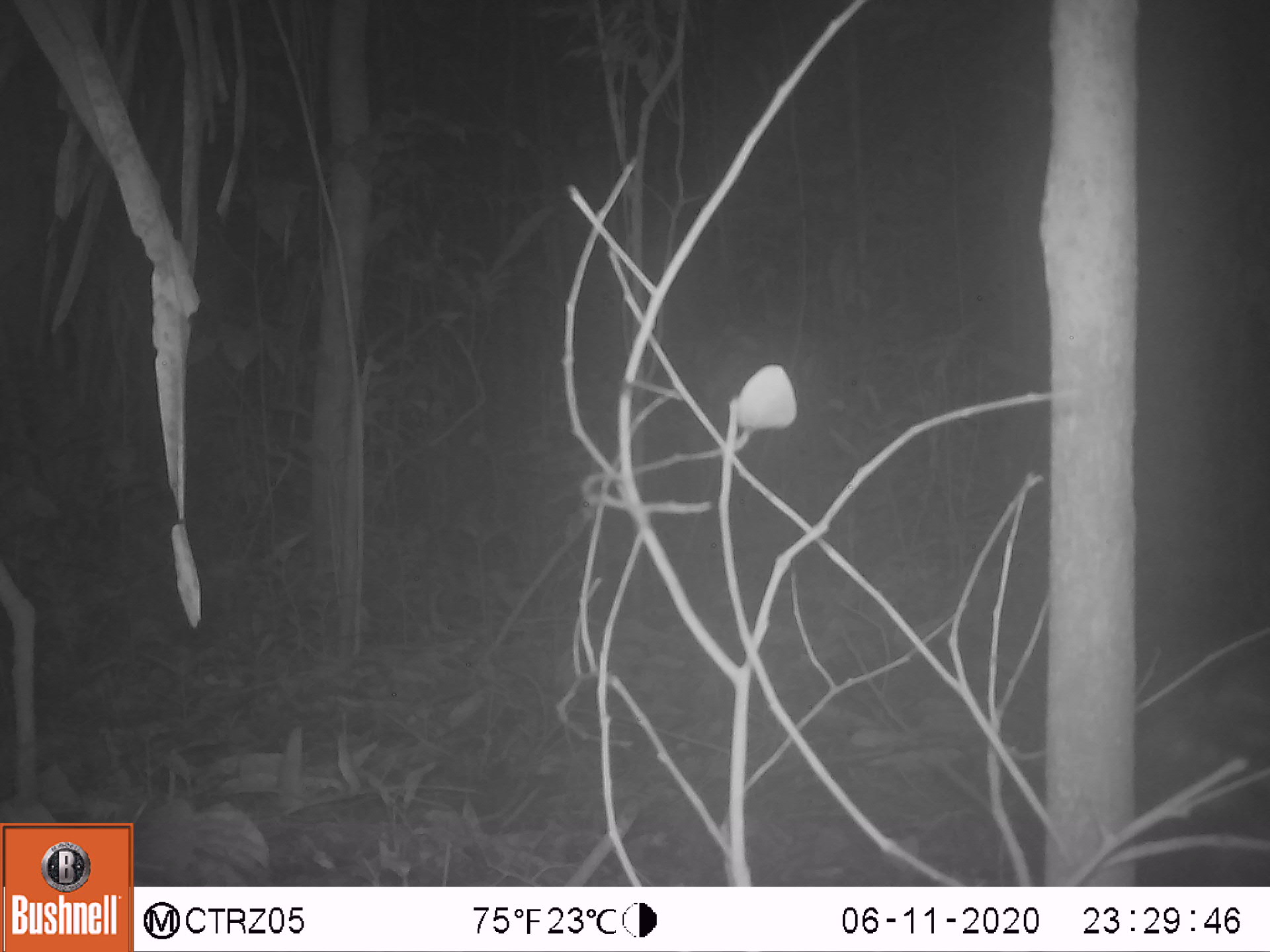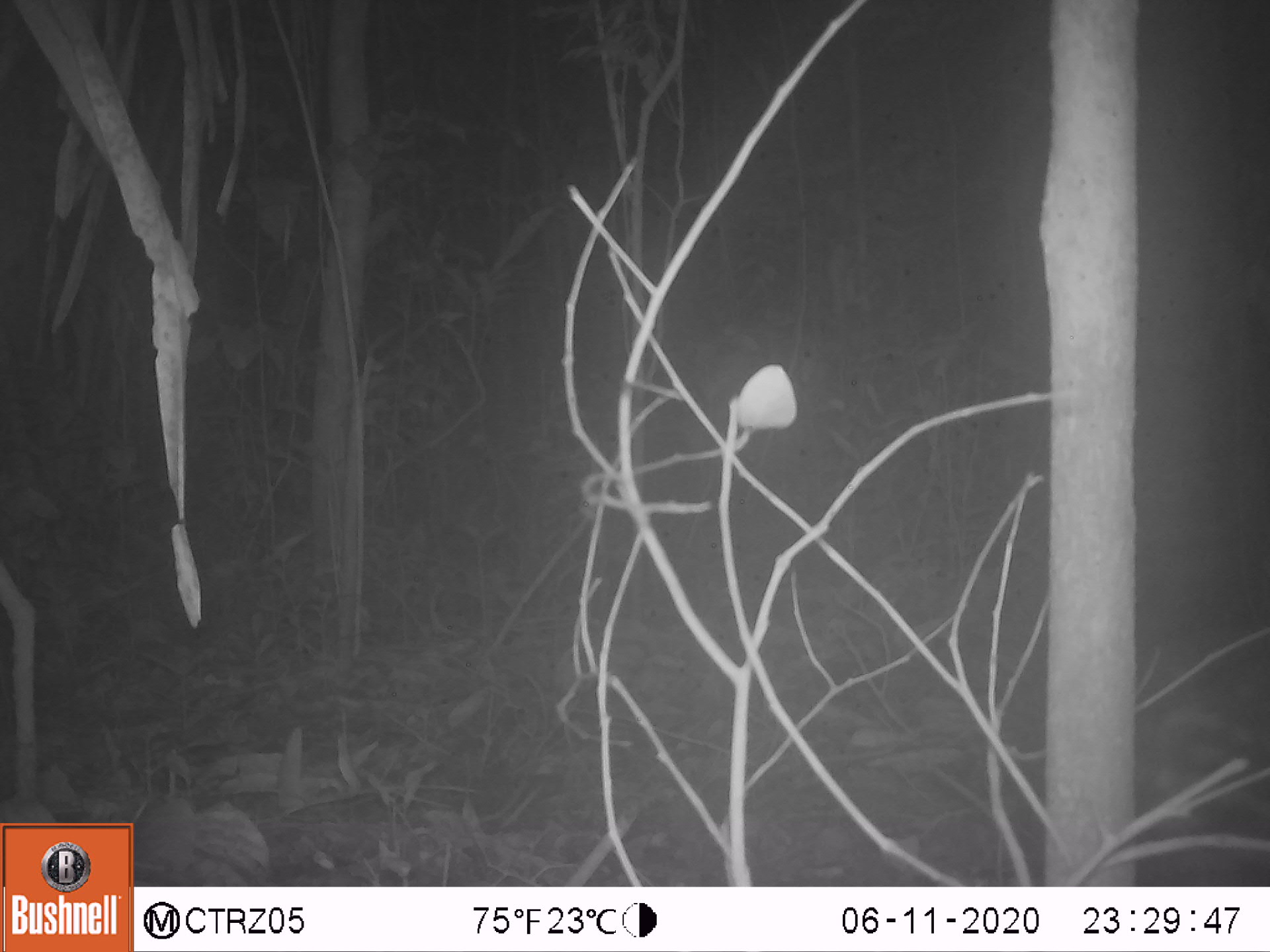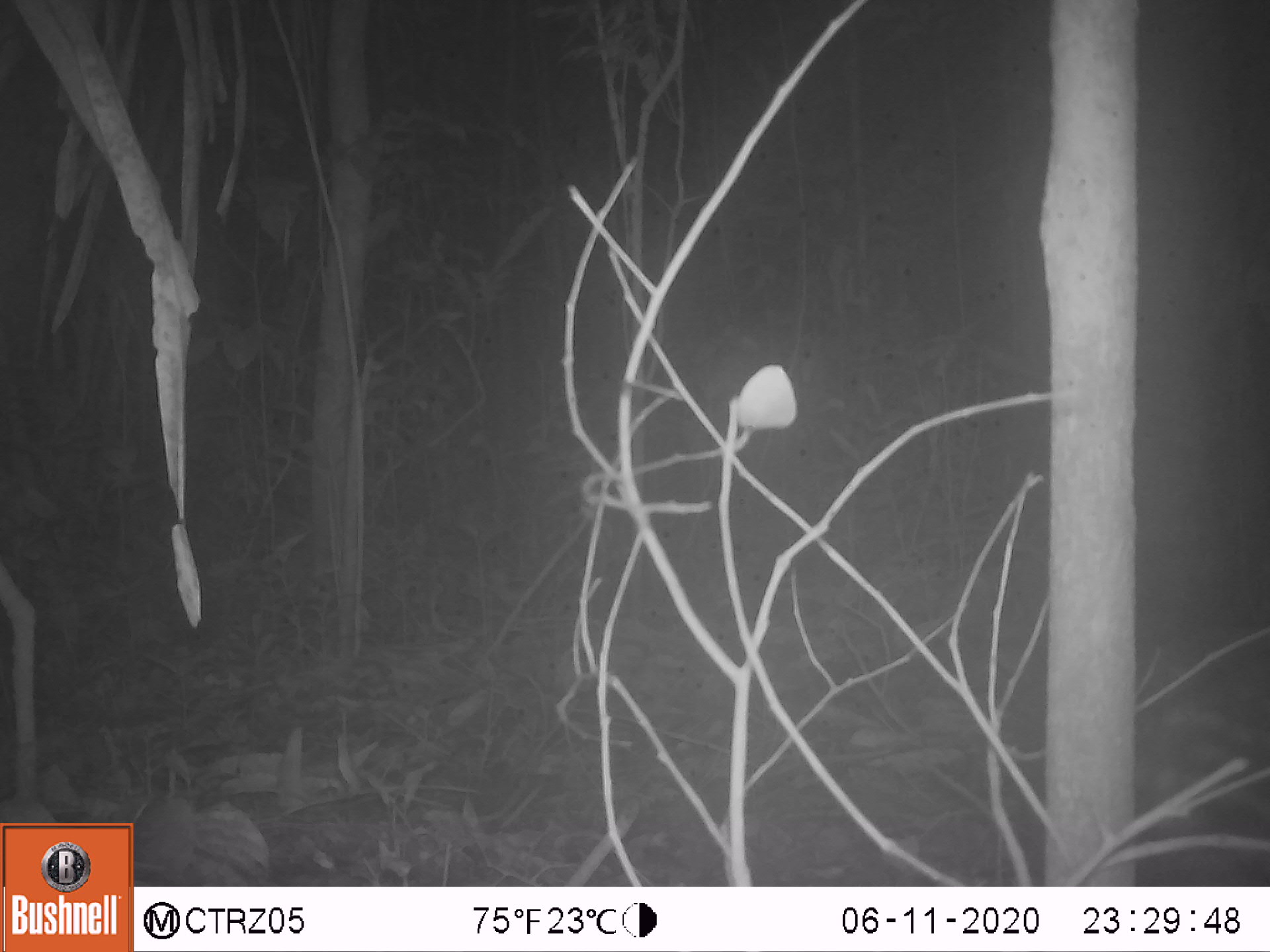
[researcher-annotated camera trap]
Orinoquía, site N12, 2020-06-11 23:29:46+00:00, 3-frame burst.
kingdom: Animalia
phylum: Chordata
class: Mammalia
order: Rodentia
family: Cuniculidae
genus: Cuniculus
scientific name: Cuniculus paca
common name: spotted paca